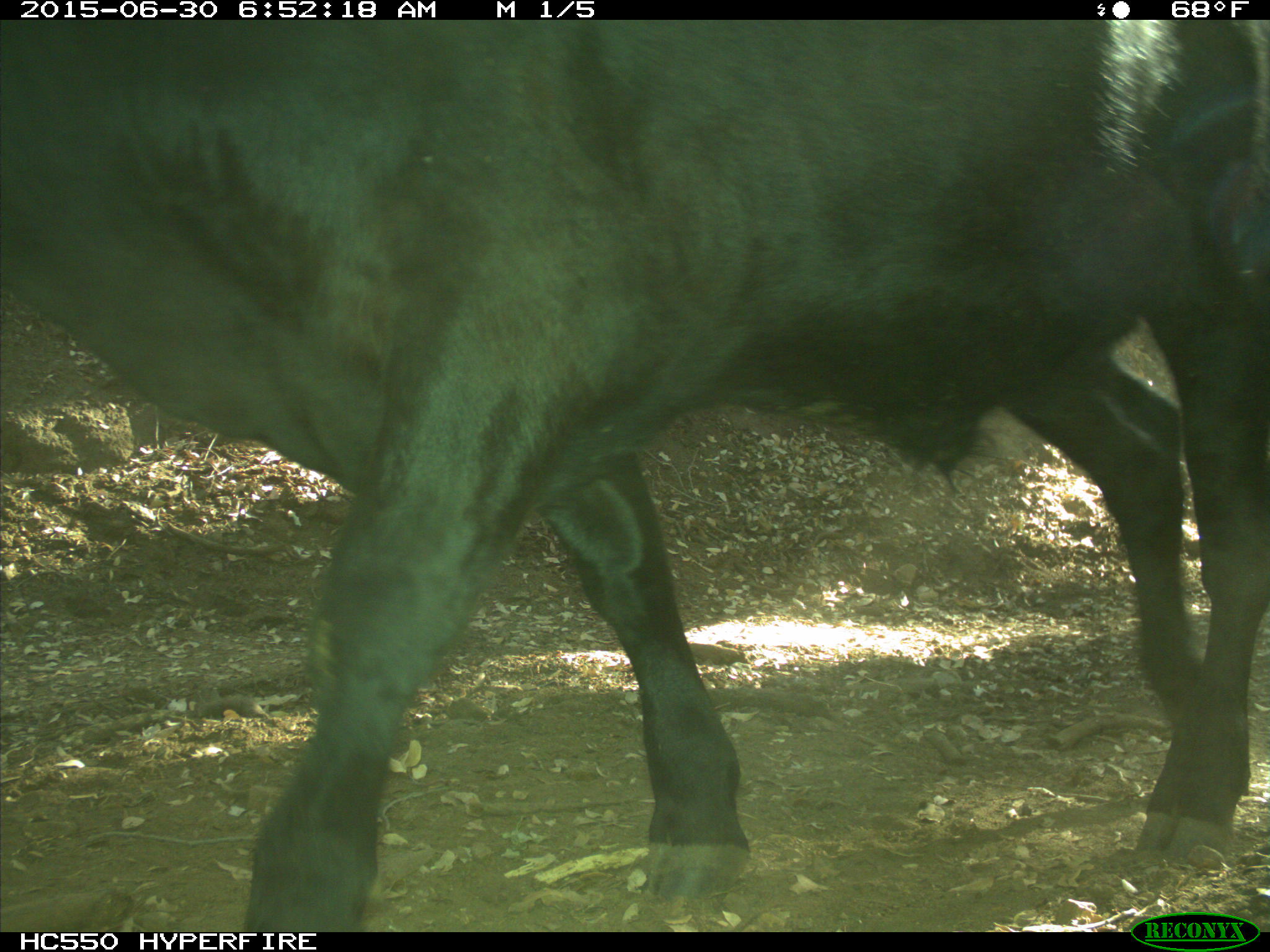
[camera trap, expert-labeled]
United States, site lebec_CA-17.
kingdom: Animalia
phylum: Chordata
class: Mammalia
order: Artiodactyla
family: Bovidae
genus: Bos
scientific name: Bos taurus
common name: domestic cow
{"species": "Bos taurus (domestic cow)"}